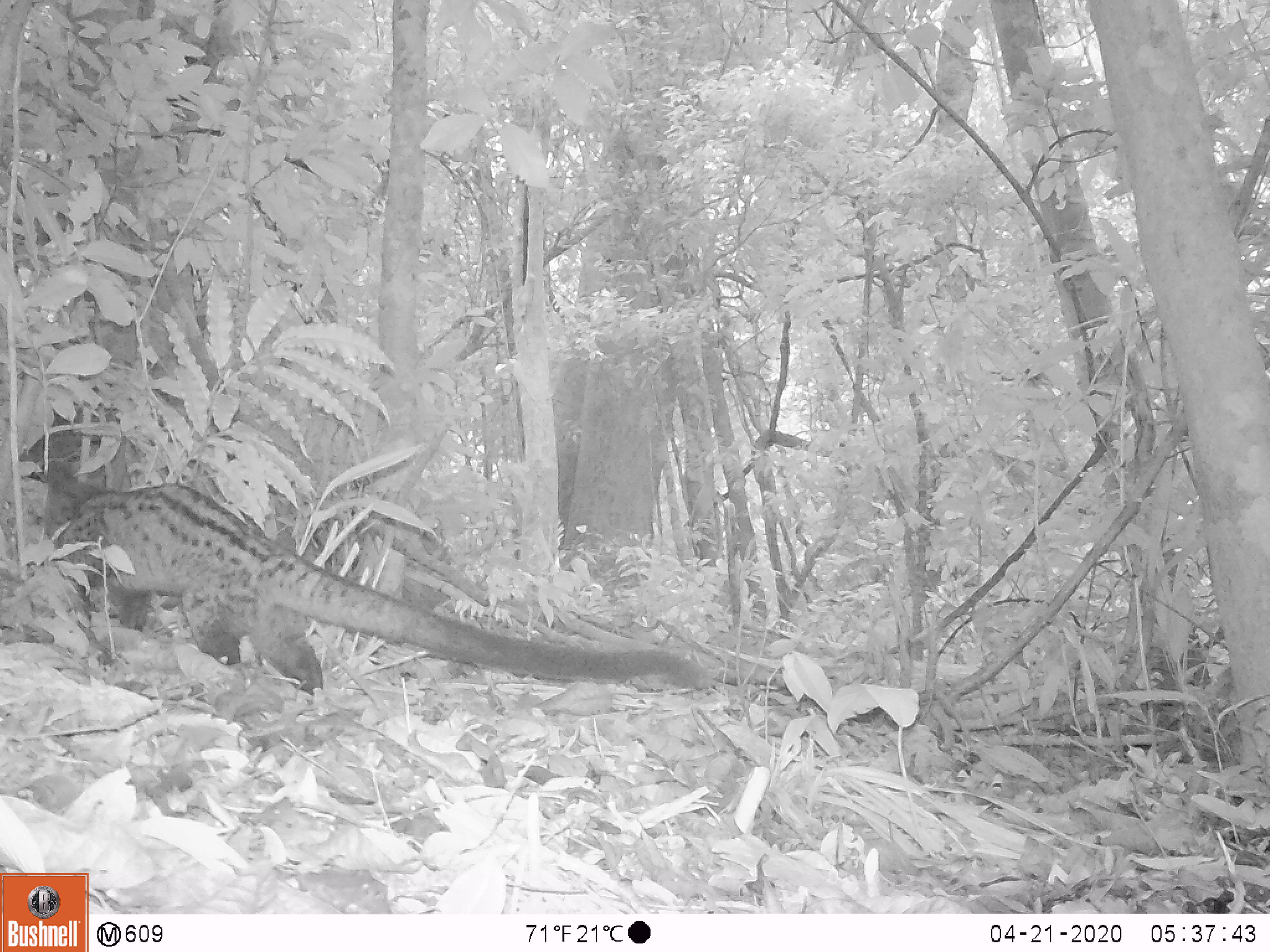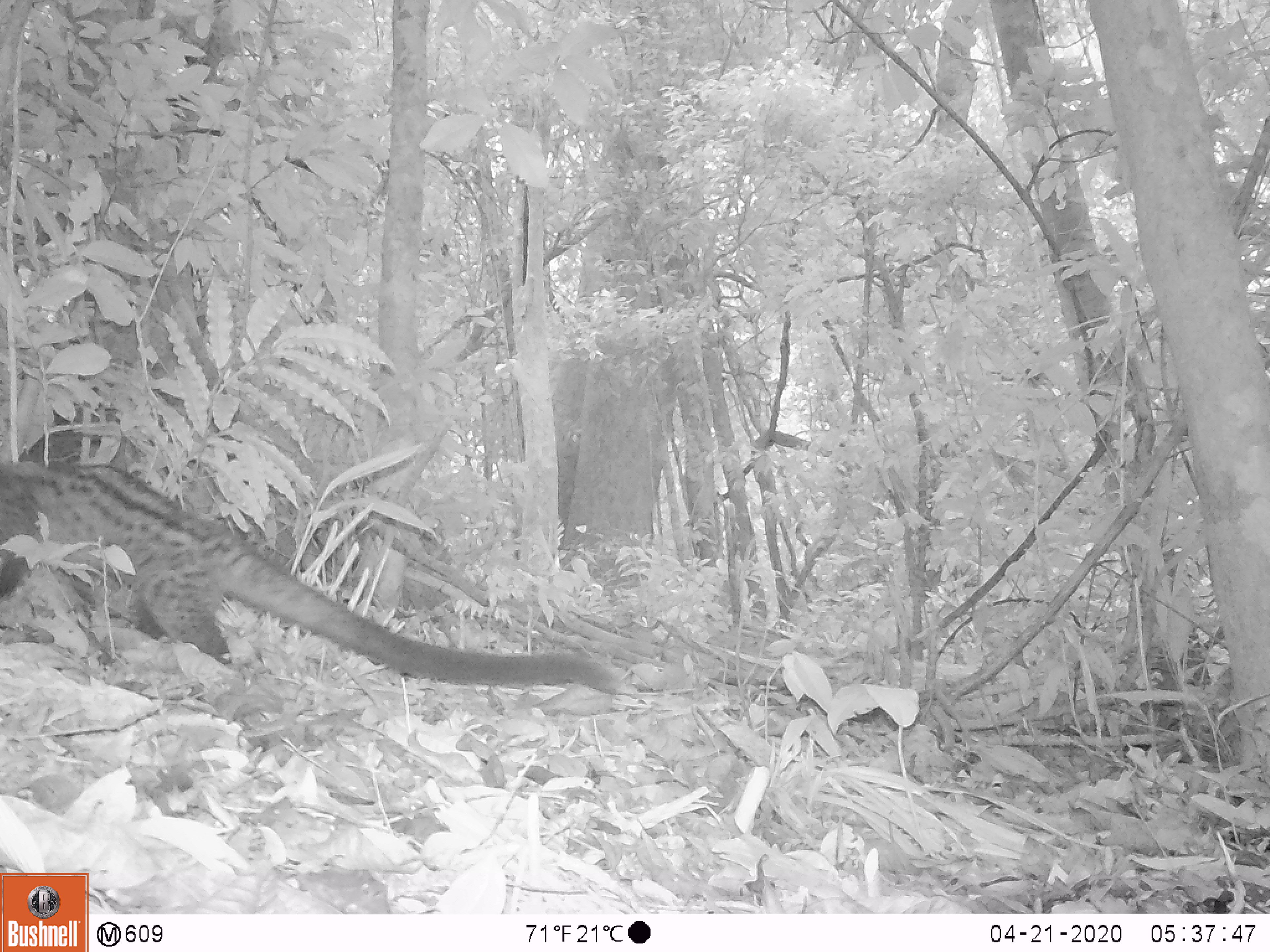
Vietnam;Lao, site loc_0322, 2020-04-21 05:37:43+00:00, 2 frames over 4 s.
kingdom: Animalia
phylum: Chordata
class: Mammalia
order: Carnivora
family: Viverridae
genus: Paradoxurus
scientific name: Paradoxurus hermaphroditus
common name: common palm civet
Common palm civet (Paradoxurus hermaphroditus). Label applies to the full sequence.